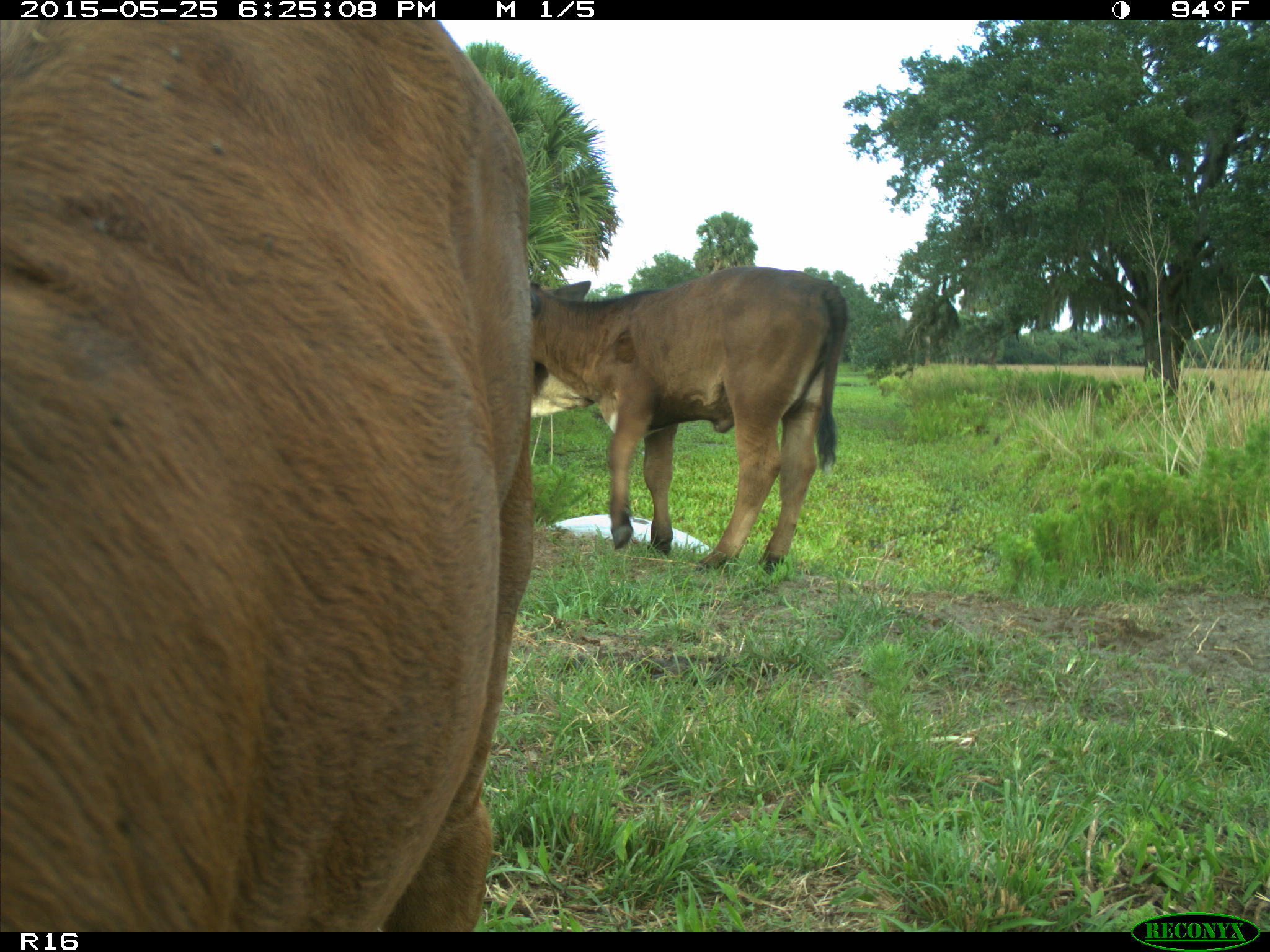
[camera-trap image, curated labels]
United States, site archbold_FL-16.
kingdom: Animalia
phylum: Chordata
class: Mammalia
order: Artiodactyla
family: Bovidae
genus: Bos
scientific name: Bos taurus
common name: domestic cow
Bos taurus (domestic cow).